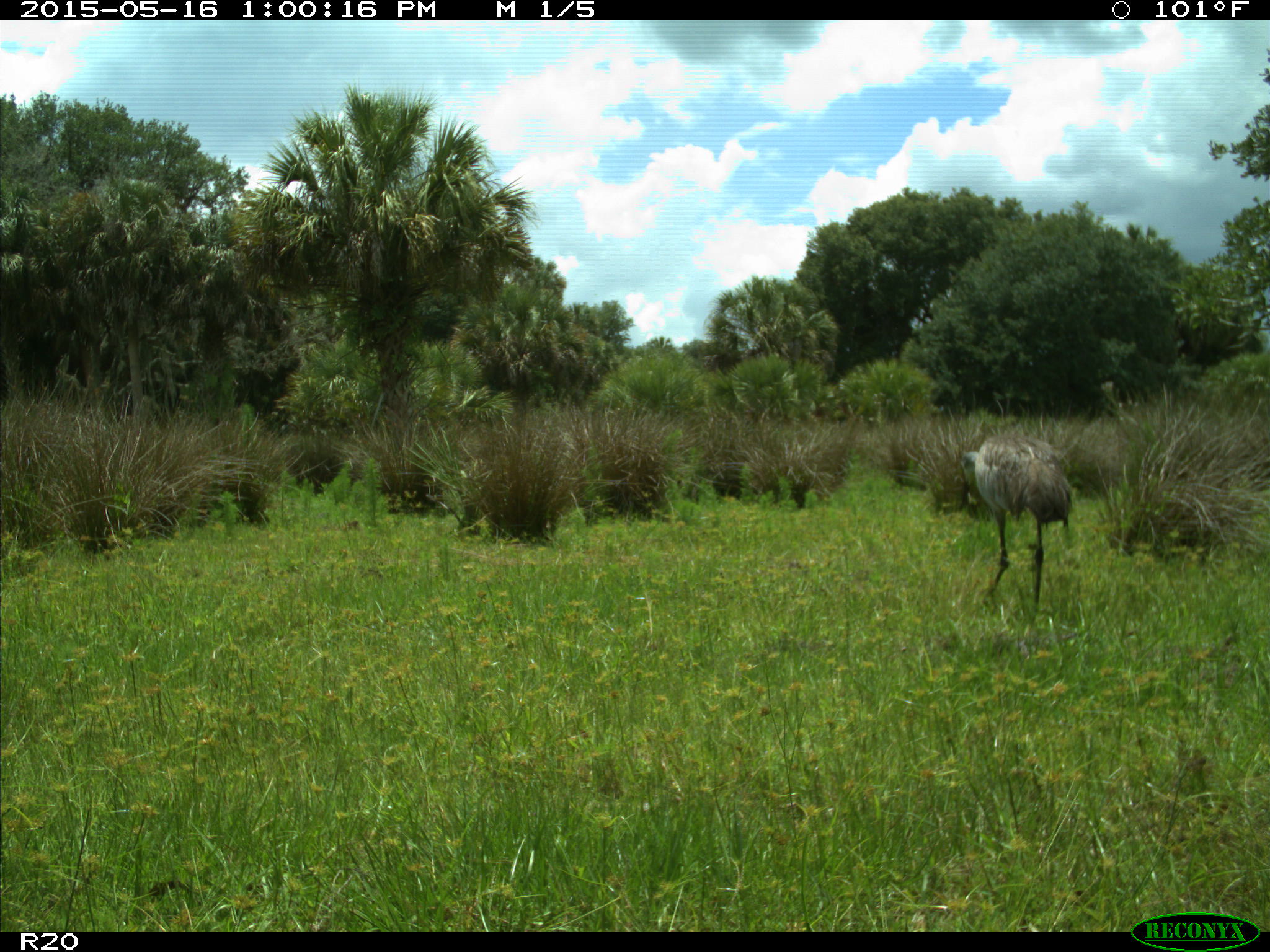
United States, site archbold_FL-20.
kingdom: Animalia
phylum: Chordata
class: Aves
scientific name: Aves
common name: birds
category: unidentified bird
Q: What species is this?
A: Unidentified bird (birds) (Aves).